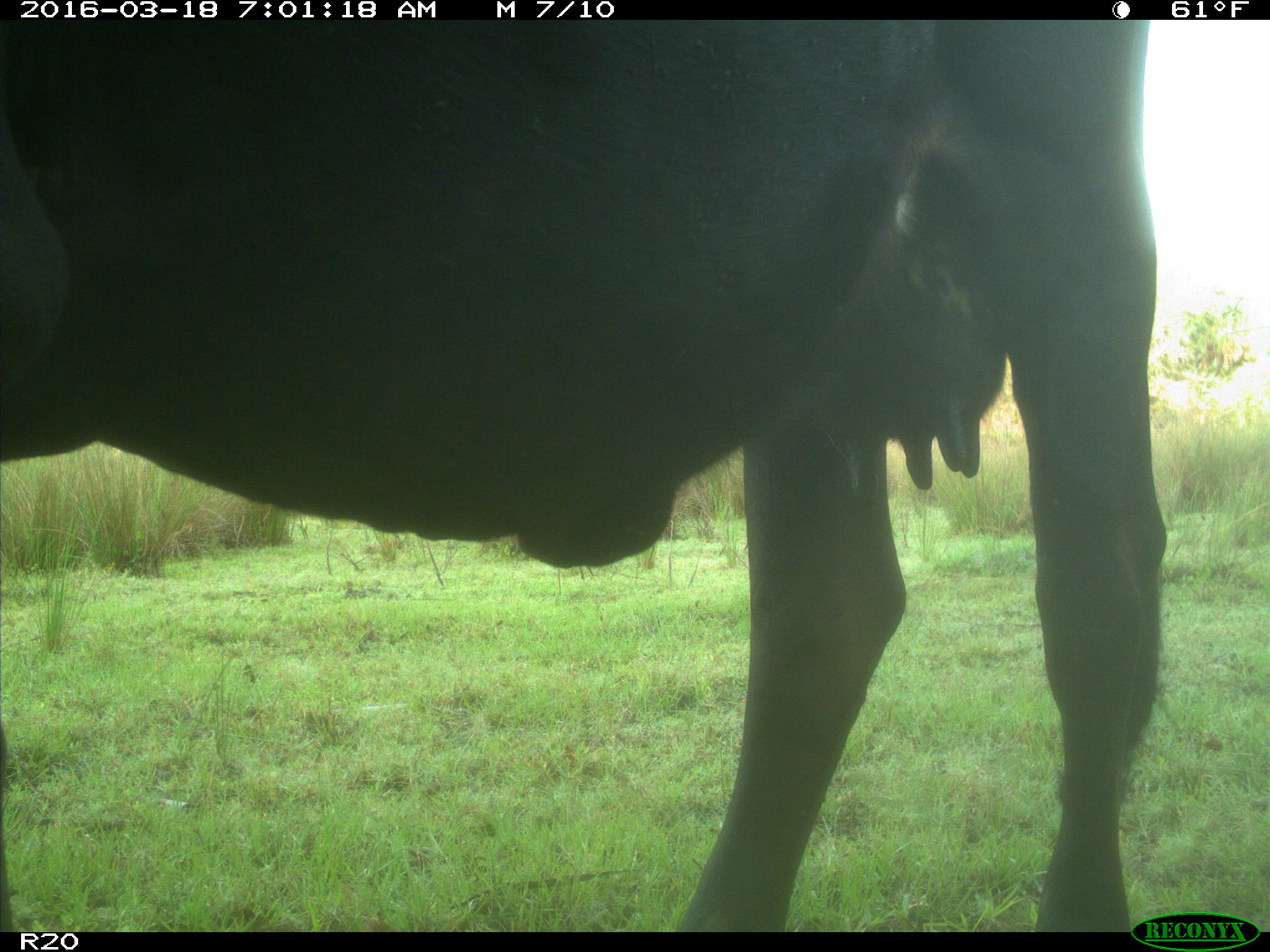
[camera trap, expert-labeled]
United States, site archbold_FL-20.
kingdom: Animalia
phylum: Chordata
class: Mammalia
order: Artiodactyla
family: Bovidae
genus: Bos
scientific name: Bos taurus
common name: domestic cow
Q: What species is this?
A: Bos taurus (domestic cow).